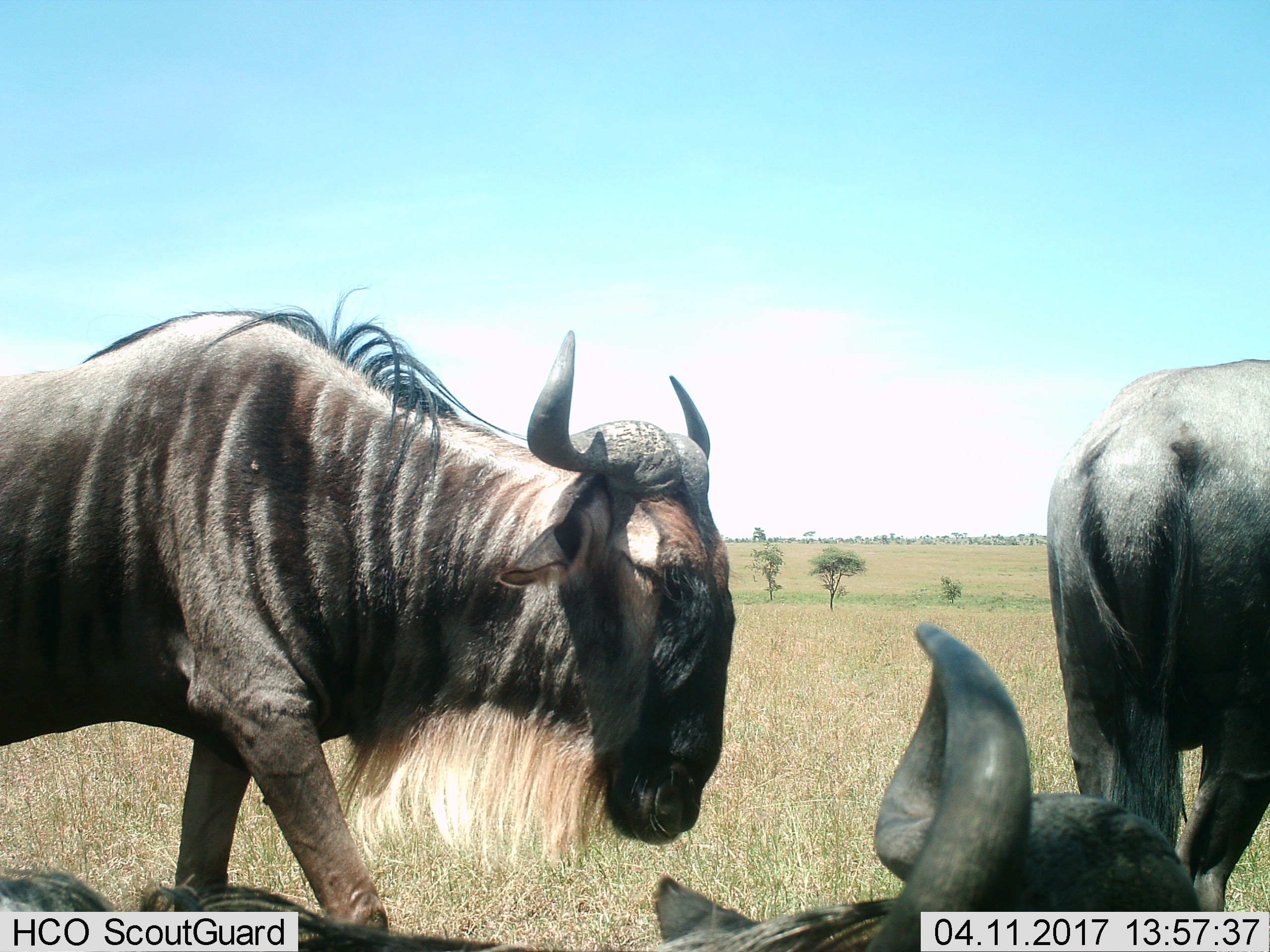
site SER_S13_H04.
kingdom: Animalia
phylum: Chordata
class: Mammalia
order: Artiodactyla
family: Bovidae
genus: Connochaetes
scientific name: Connochaetes taurinus taurinus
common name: blue wildebeest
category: wildebeestblue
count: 3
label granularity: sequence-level